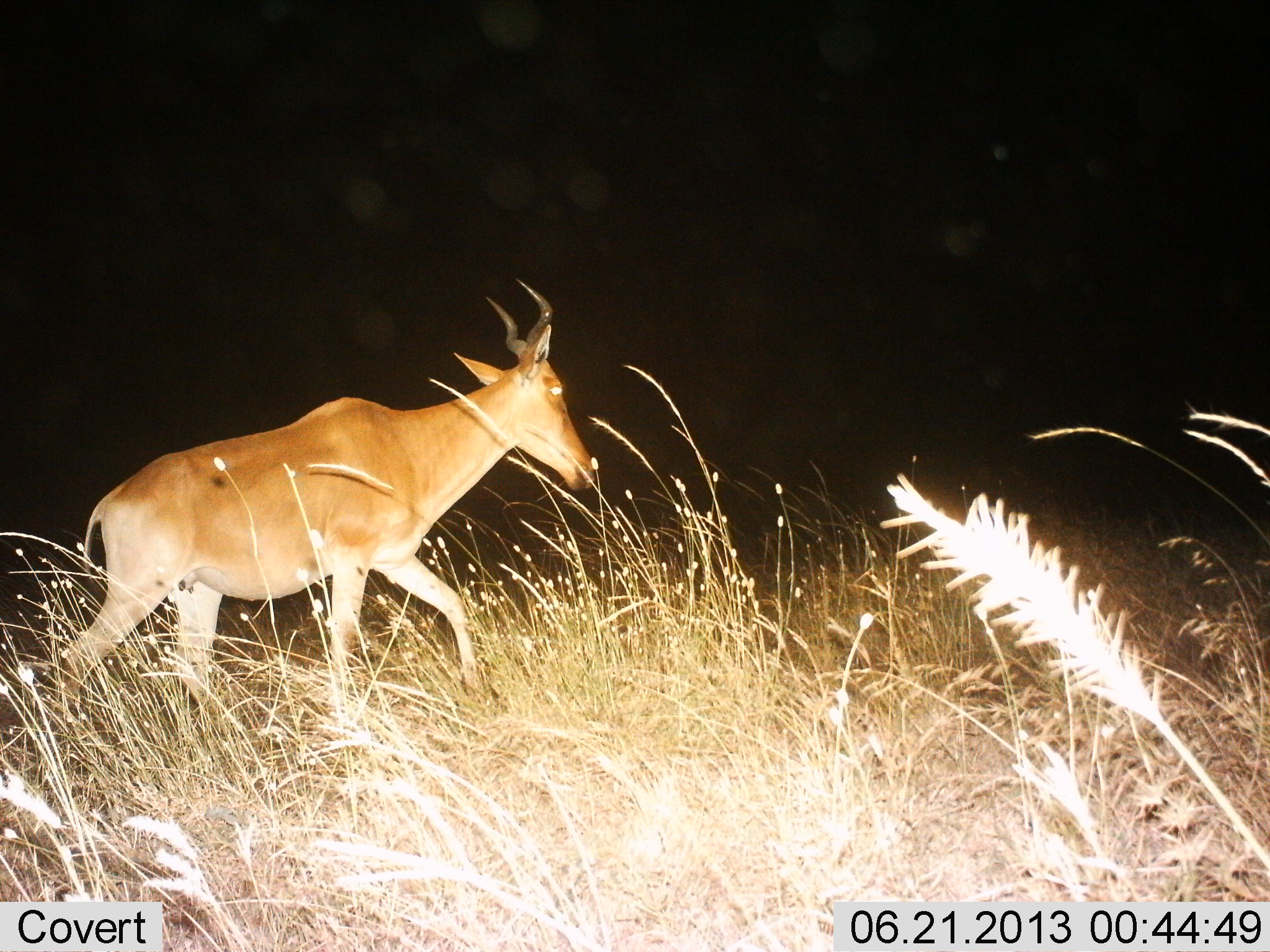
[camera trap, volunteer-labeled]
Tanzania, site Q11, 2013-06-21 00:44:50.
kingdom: Animalia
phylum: Chordata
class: Mammalia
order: Artiodactyla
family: Bovidae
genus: Alcelaphus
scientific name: Alcelaphus buselaphus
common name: hartebeest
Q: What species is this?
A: Hartebeest (Alcelaphus buselaphus).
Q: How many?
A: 1.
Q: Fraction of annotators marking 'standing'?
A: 13%.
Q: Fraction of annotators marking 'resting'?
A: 0%.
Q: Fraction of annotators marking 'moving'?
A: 93%.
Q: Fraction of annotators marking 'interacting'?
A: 0%.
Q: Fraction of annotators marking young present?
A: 0%.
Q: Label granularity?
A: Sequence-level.